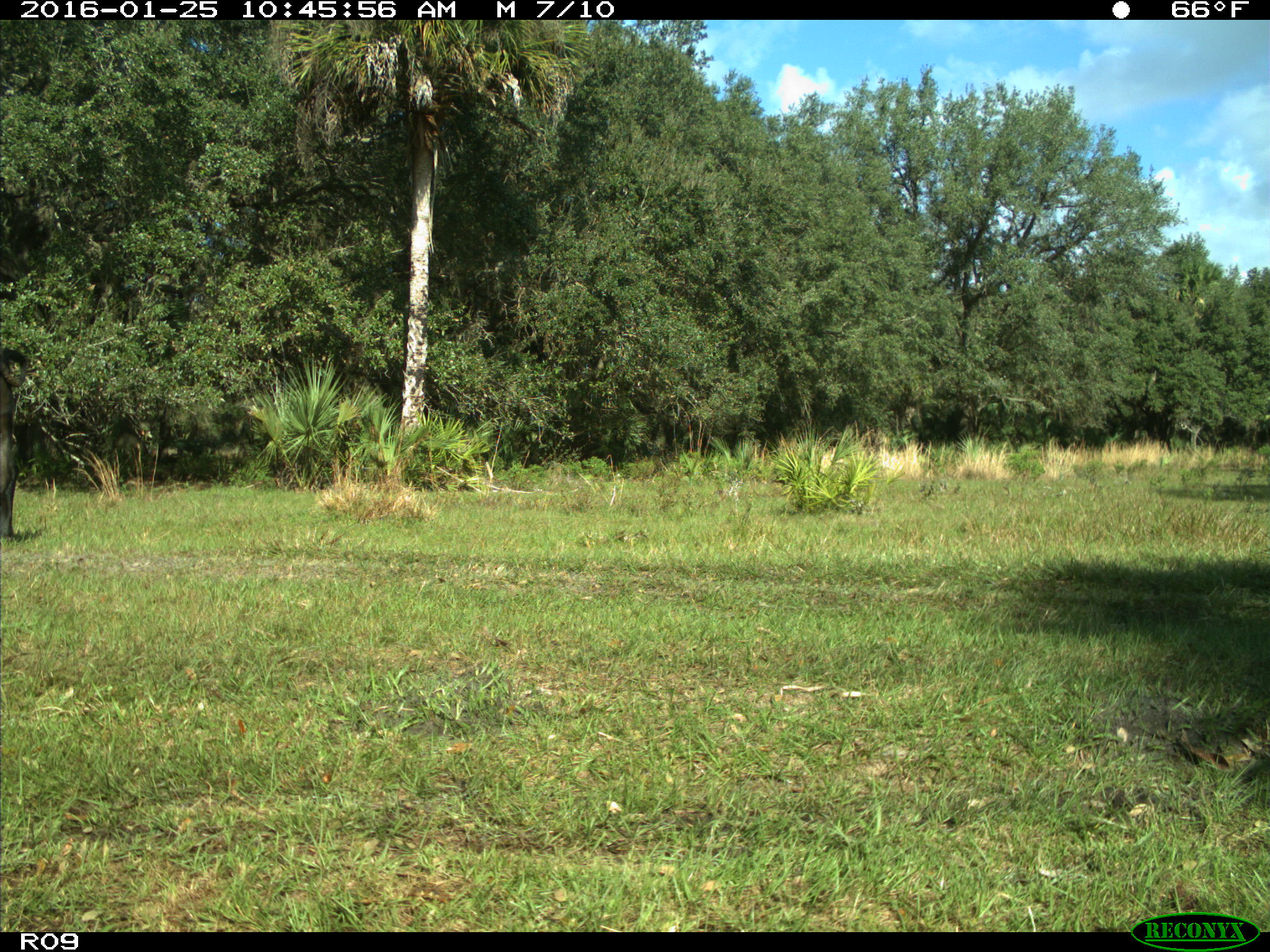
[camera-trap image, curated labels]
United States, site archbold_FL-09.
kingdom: Animalia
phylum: Chordata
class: Mammalia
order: Artiodactyla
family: Bovidae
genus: Bos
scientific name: Bos taurus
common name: domestic cow